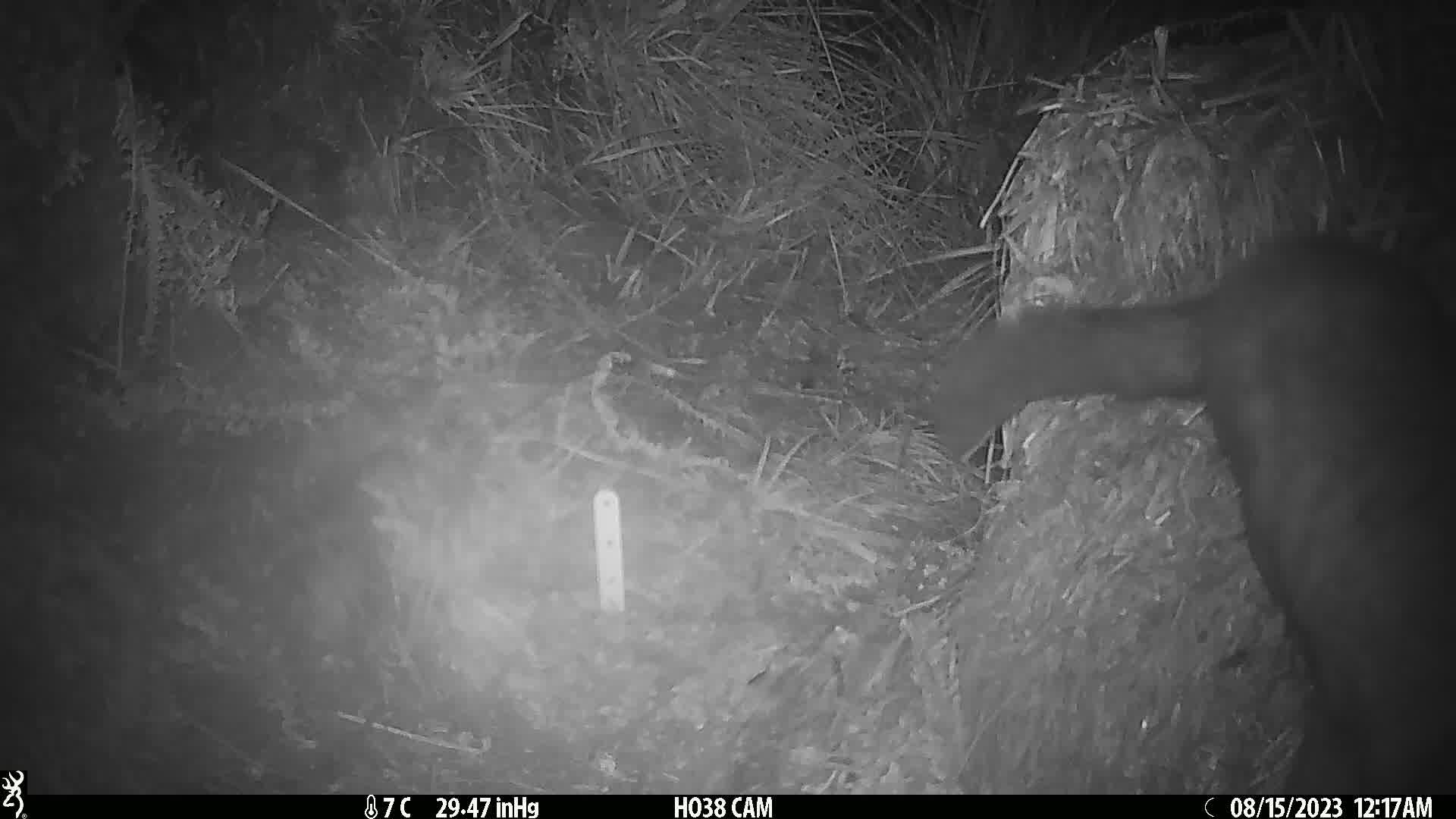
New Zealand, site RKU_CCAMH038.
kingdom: Animalia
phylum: Chordata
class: Mammalia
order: Diprotodontia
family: Phalangeridae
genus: Trichosurus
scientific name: Trichosurus vulpecula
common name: common brushtail possum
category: possum